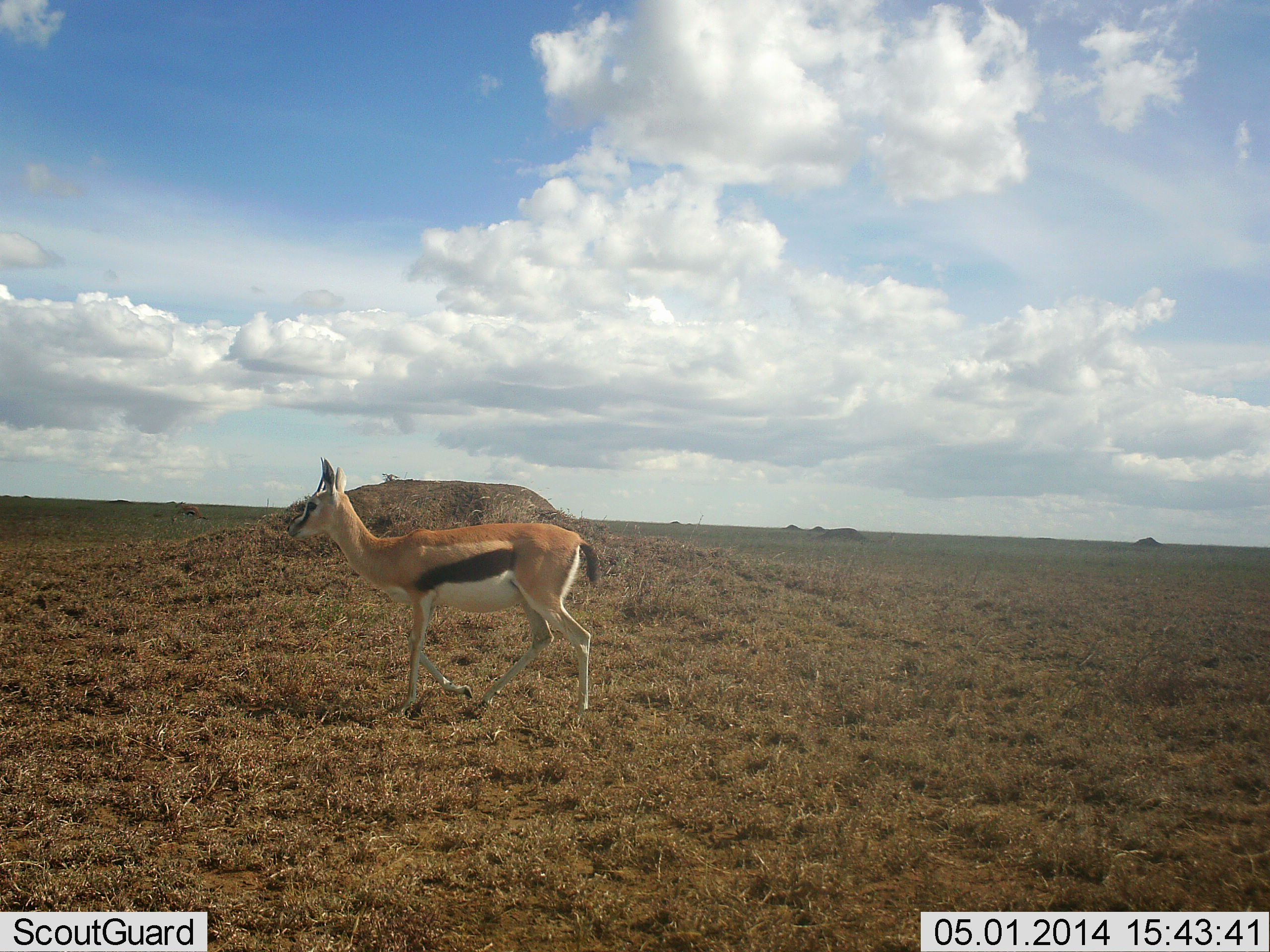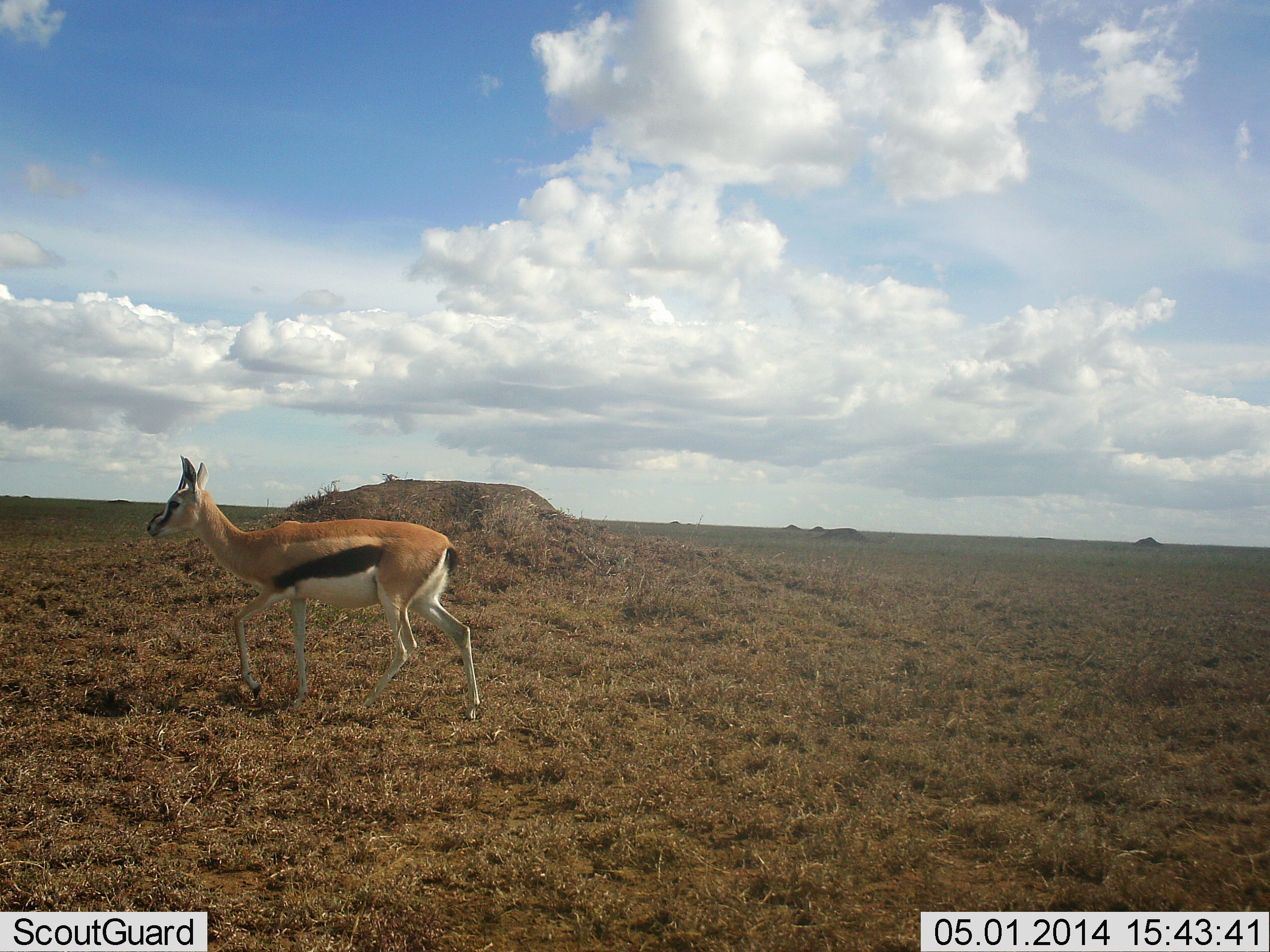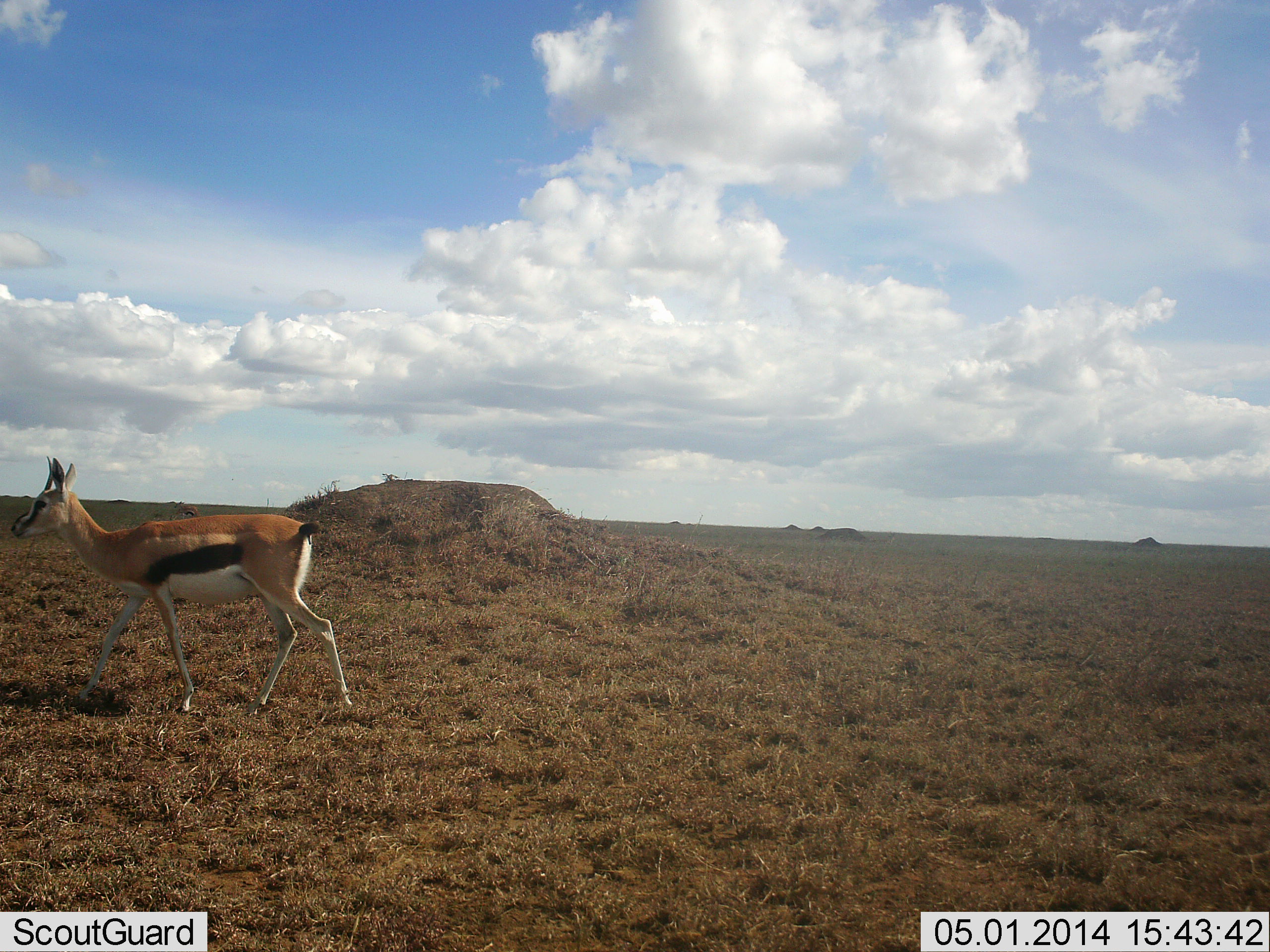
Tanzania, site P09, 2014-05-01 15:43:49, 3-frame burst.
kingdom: Animalia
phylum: Chordata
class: Mammalia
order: Artiodactyla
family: Bovidae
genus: Eudorcas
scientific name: Eudorcas thomsonii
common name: thomson's gazelle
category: gazellethomsons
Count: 1.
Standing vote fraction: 20%.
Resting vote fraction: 0%.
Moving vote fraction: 80%.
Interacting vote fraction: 0%.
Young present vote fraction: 0%.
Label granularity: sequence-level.